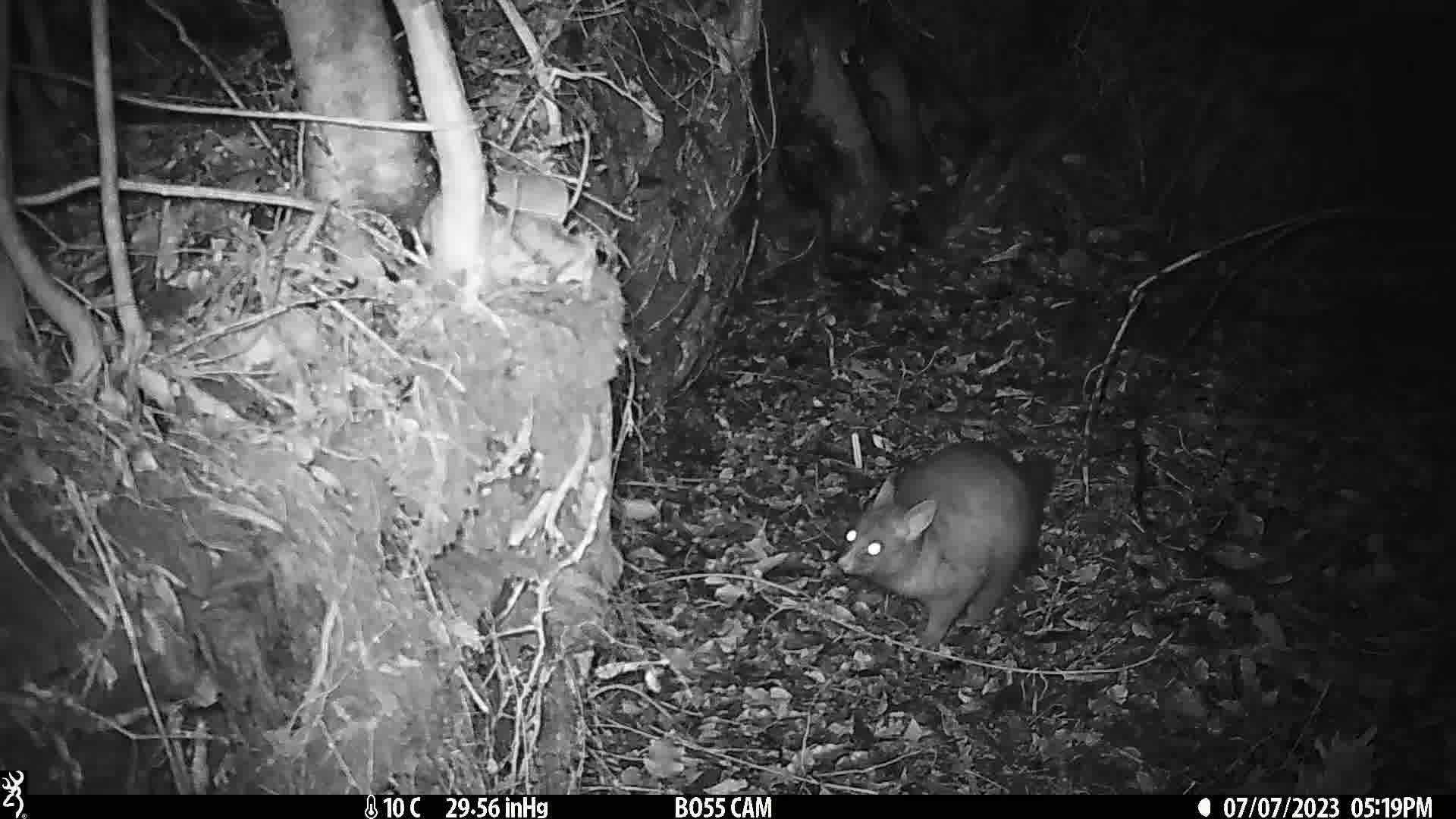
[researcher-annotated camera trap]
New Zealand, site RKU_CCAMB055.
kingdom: Animalia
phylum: Chordata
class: Mammalia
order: Diprotodontia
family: Phalangeridae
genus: Trichosurus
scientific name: Trichosurus vulpecula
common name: common brushtail possum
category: possum